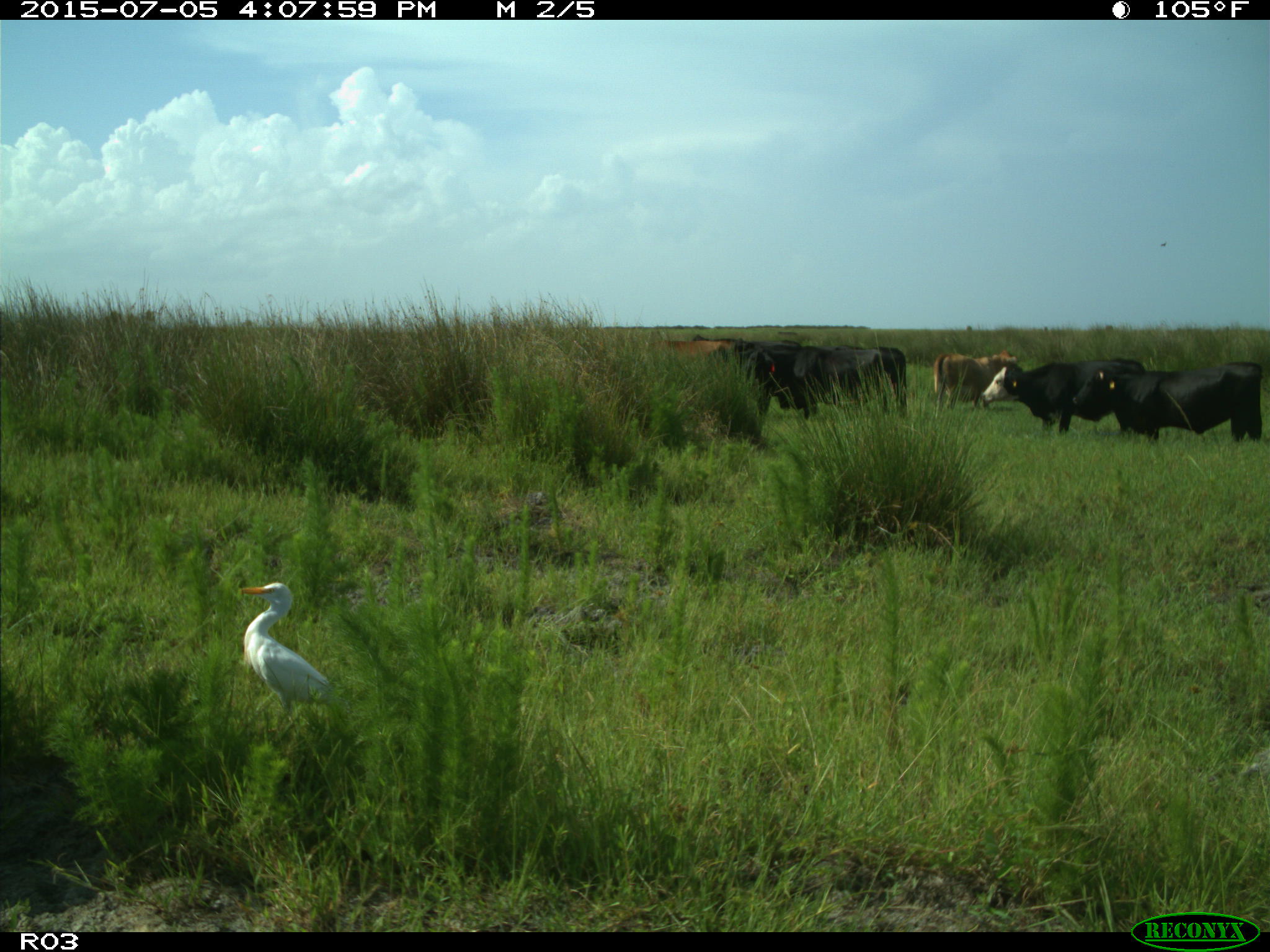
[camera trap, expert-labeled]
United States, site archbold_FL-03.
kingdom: Animalia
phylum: Chordata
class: Mammalia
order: Artiodactyla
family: Bovidae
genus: Bos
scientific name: Bos taurus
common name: domestic cow